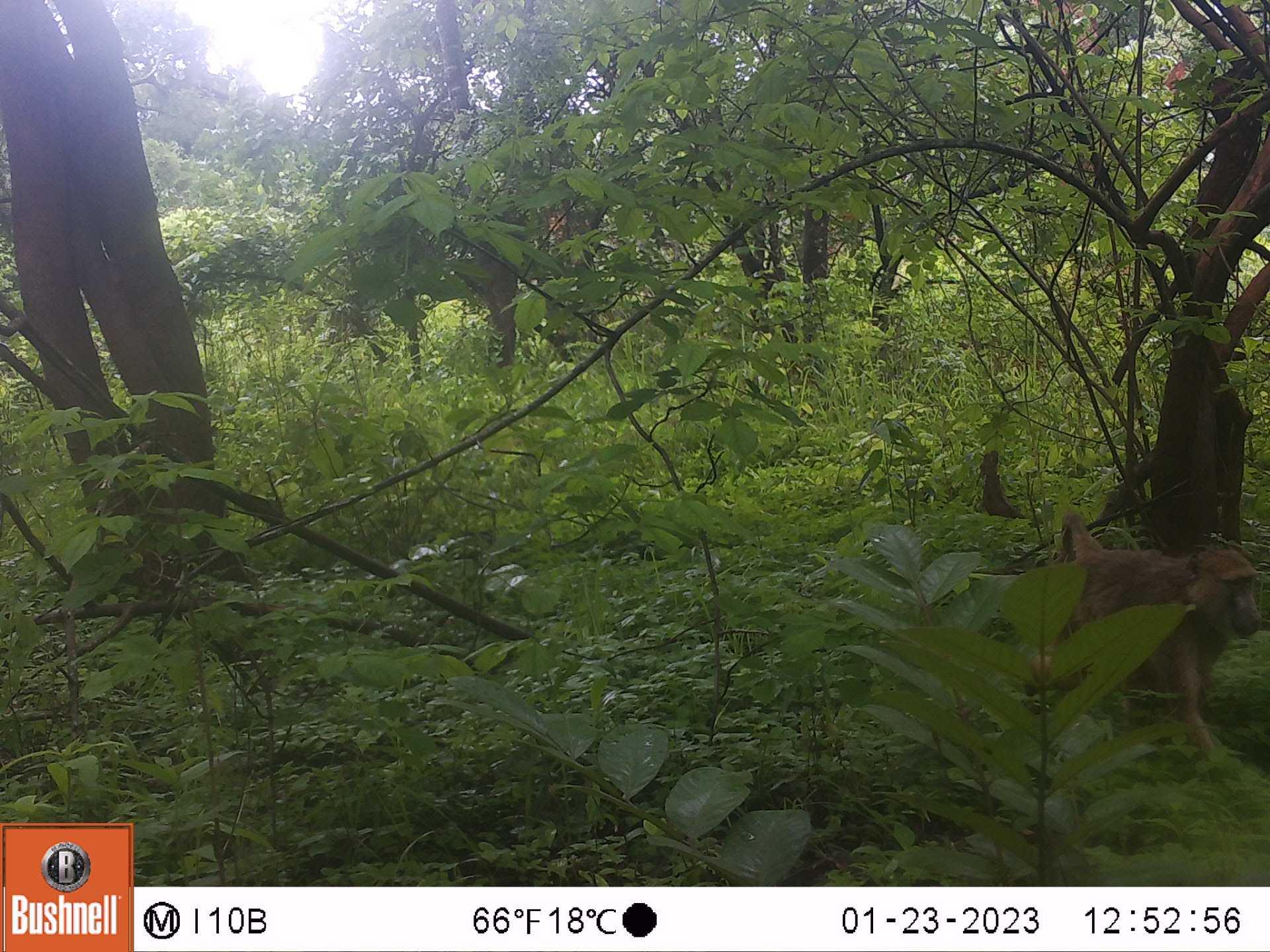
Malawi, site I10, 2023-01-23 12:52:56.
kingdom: Animalia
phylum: Chordata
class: Mammalia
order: Primates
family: Cercopithecidae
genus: Papio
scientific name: Papio cynocephalus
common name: yellow baboon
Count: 1.